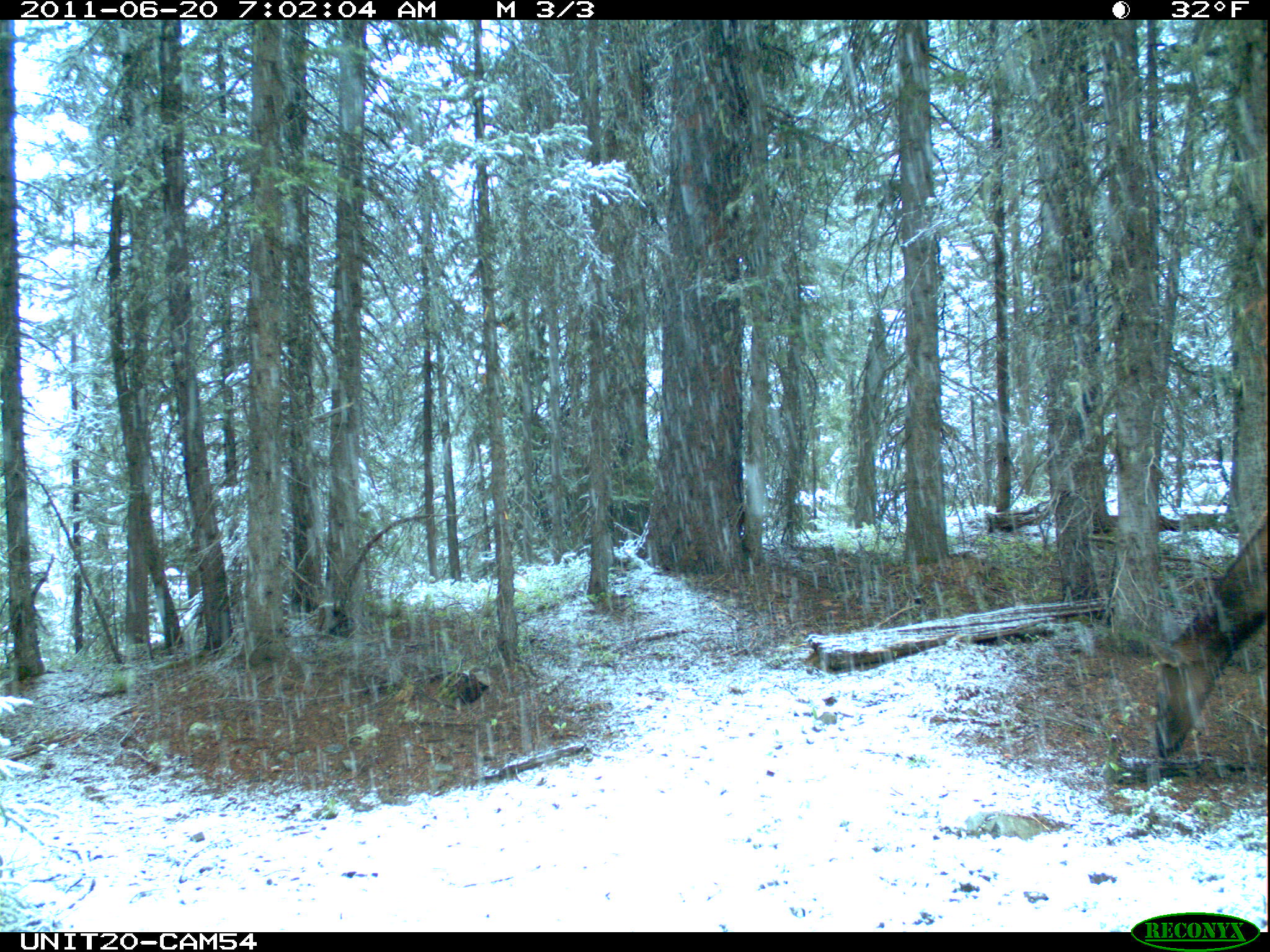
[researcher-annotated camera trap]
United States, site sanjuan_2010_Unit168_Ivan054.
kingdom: Animalia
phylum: Chordata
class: Mammalia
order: Artiodactyla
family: Cervidae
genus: Cervus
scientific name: Cervus elaphus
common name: red deer